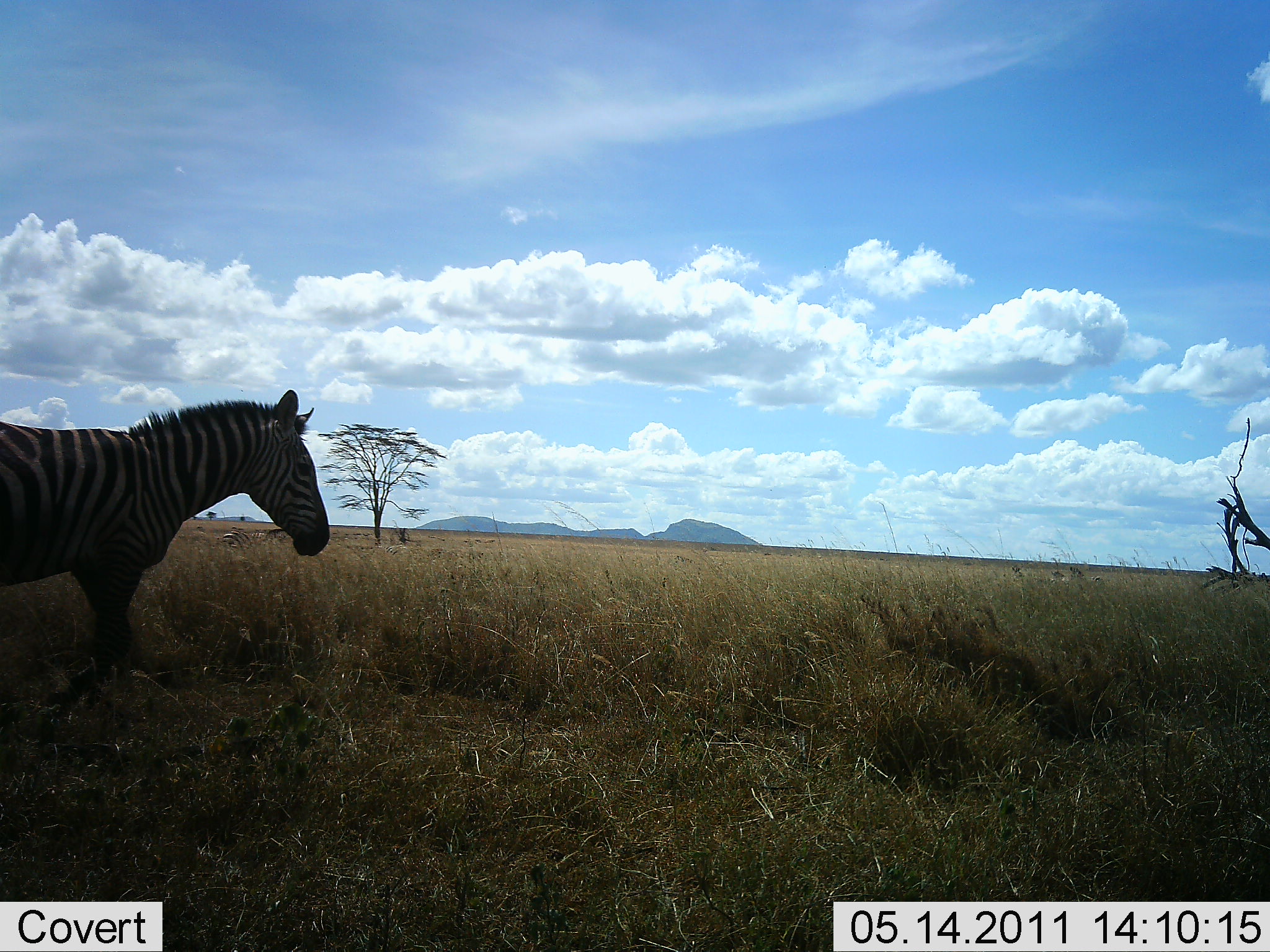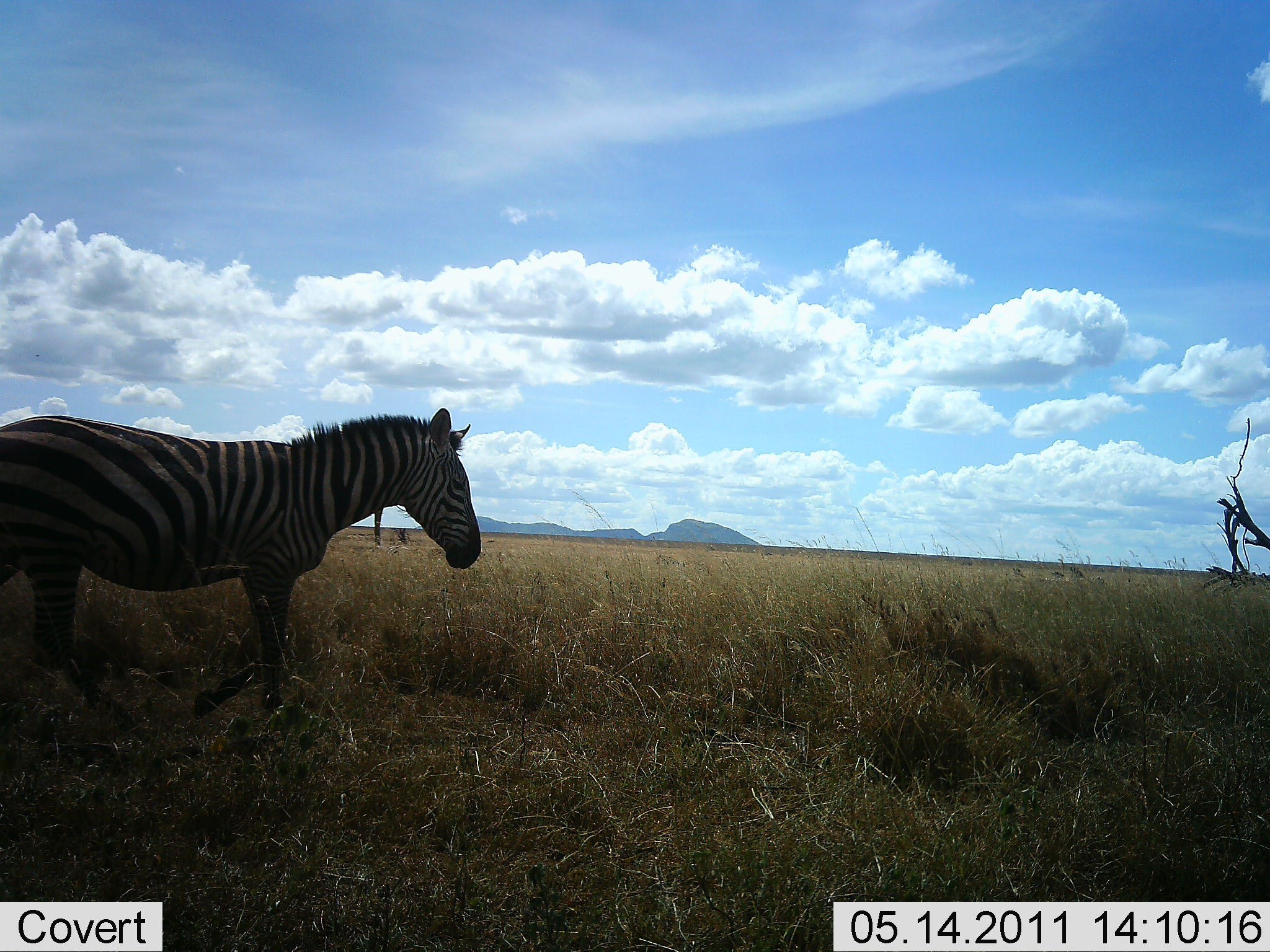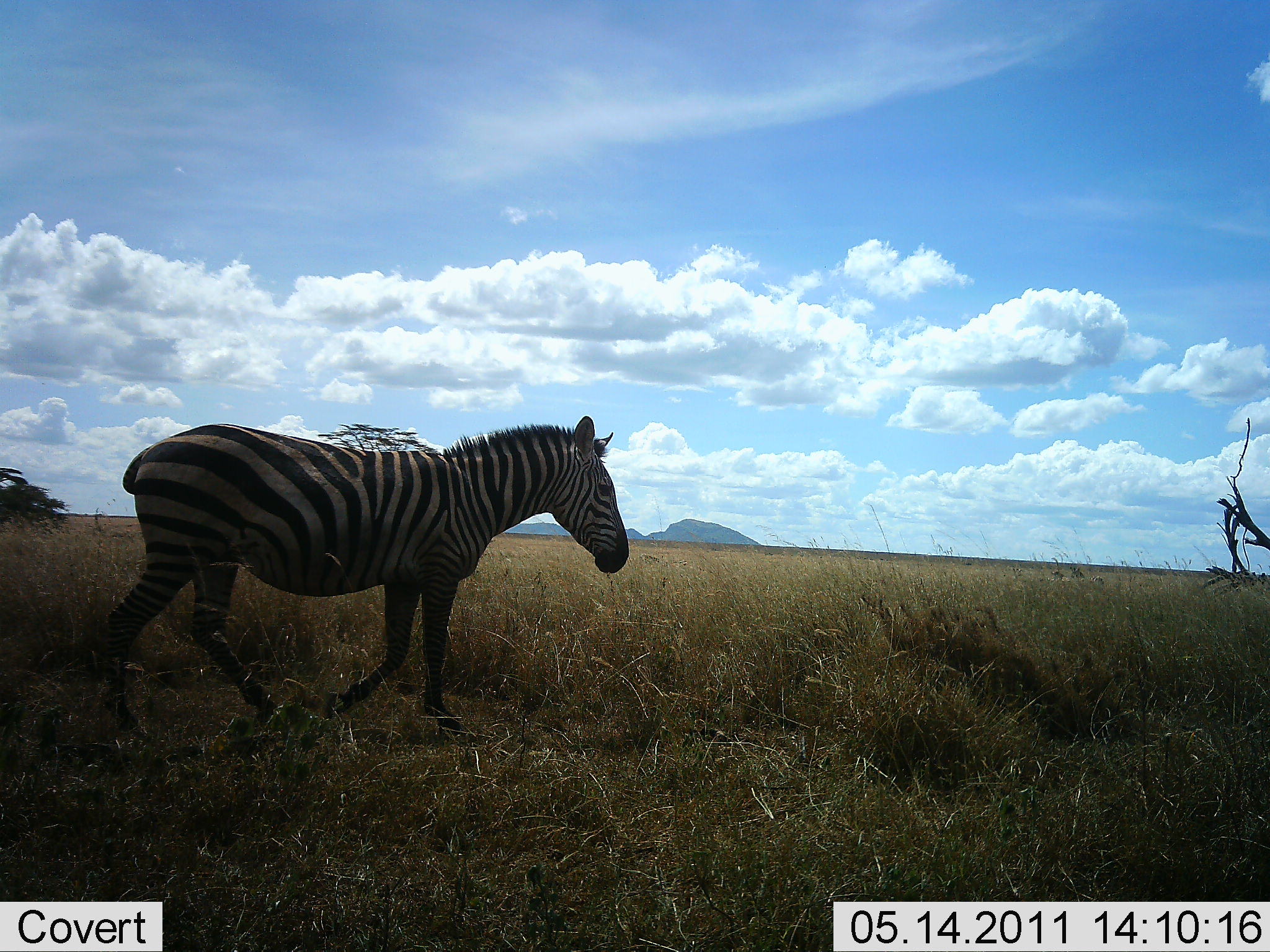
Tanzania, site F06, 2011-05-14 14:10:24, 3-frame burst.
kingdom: Animalia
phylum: Chordata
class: Mammalia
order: Perissodactyla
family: Equidae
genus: Equus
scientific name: Equus quagga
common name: plains zebra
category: zebra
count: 1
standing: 0%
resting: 0%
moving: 100%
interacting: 0%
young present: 0%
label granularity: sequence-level